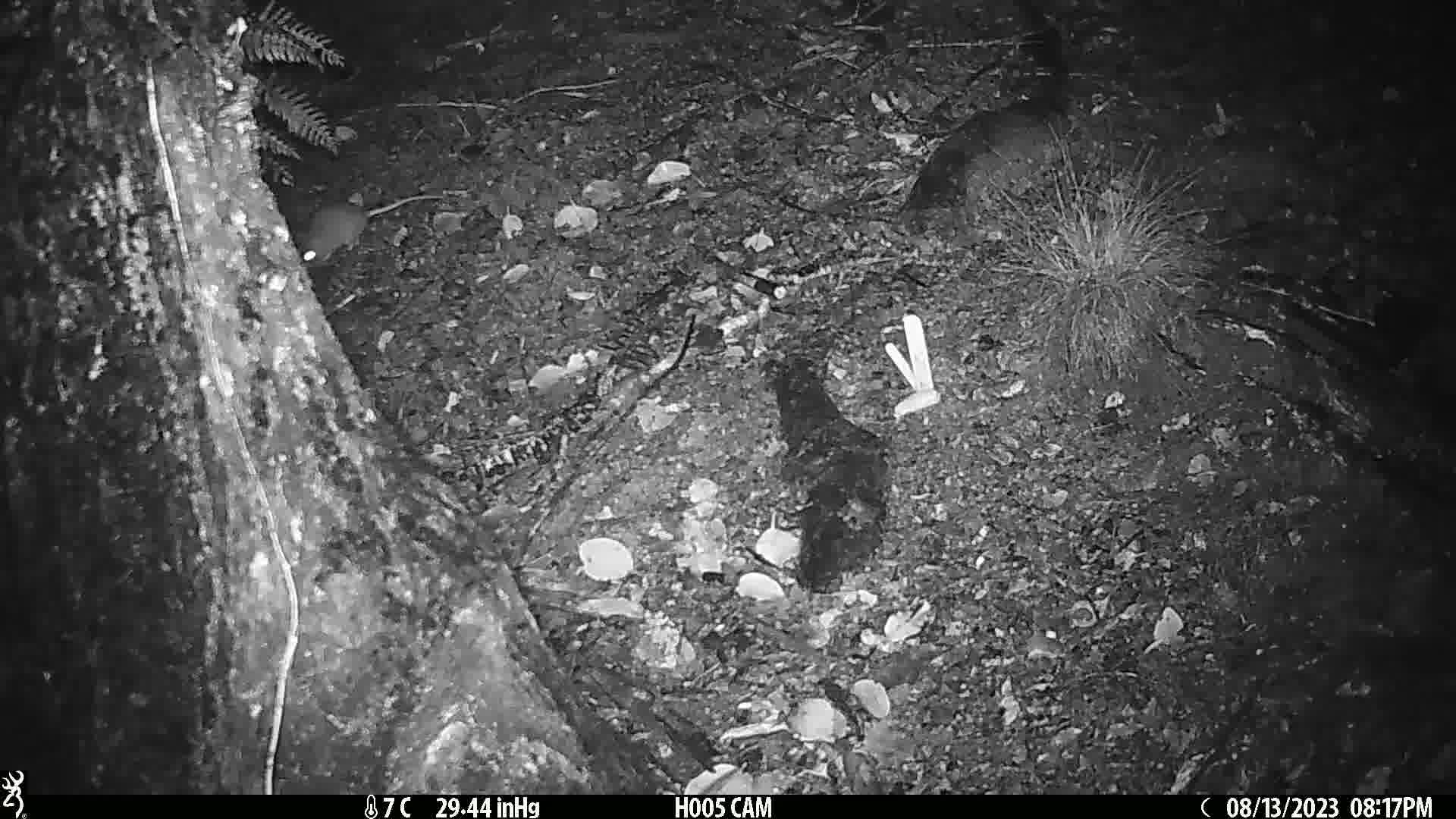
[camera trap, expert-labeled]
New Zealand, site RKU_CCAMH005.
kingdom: Animalia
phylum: Chordata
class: Mammalia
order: Rodentia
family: Muridae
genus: Rattus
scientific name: Rattus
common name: rat